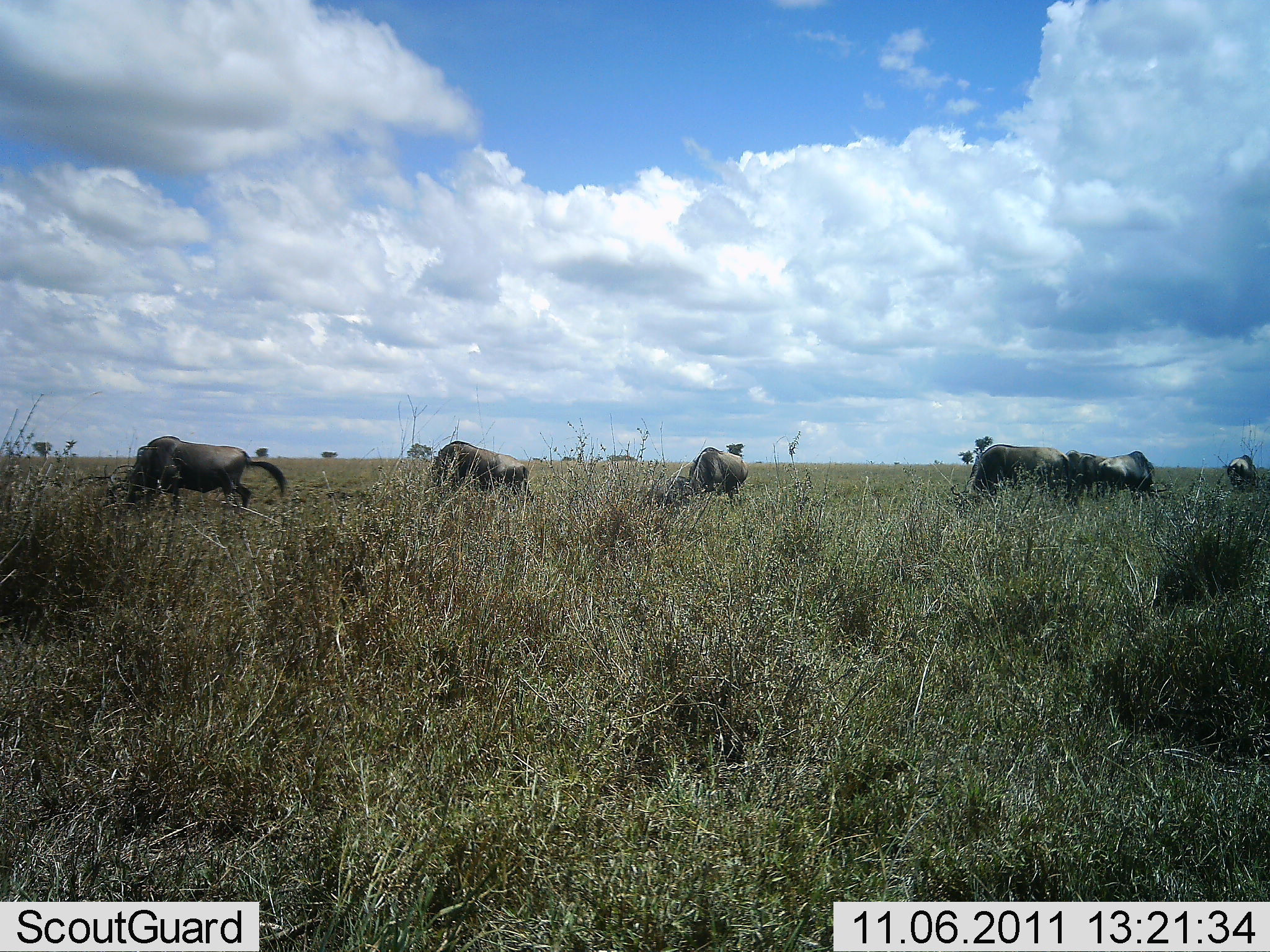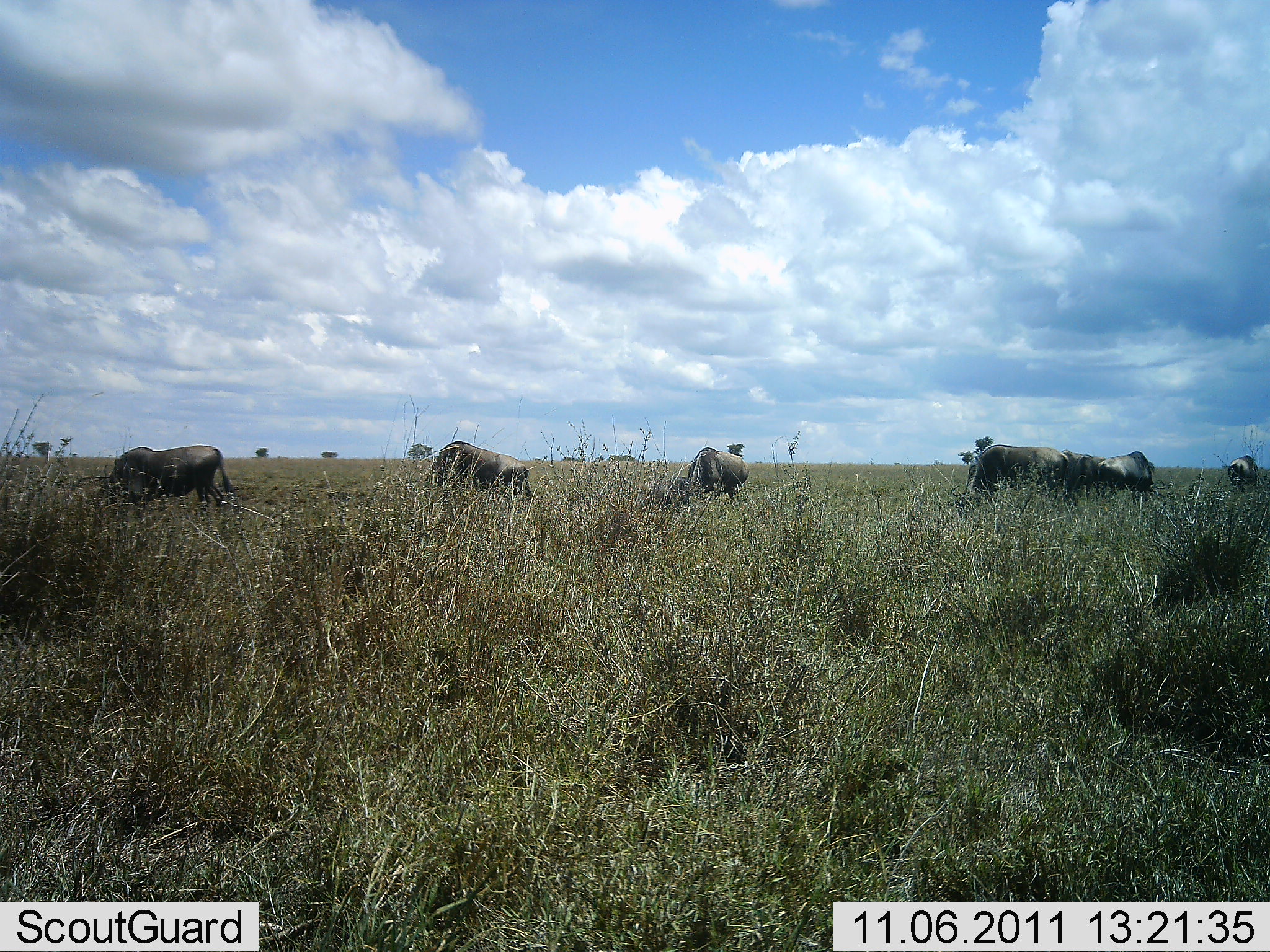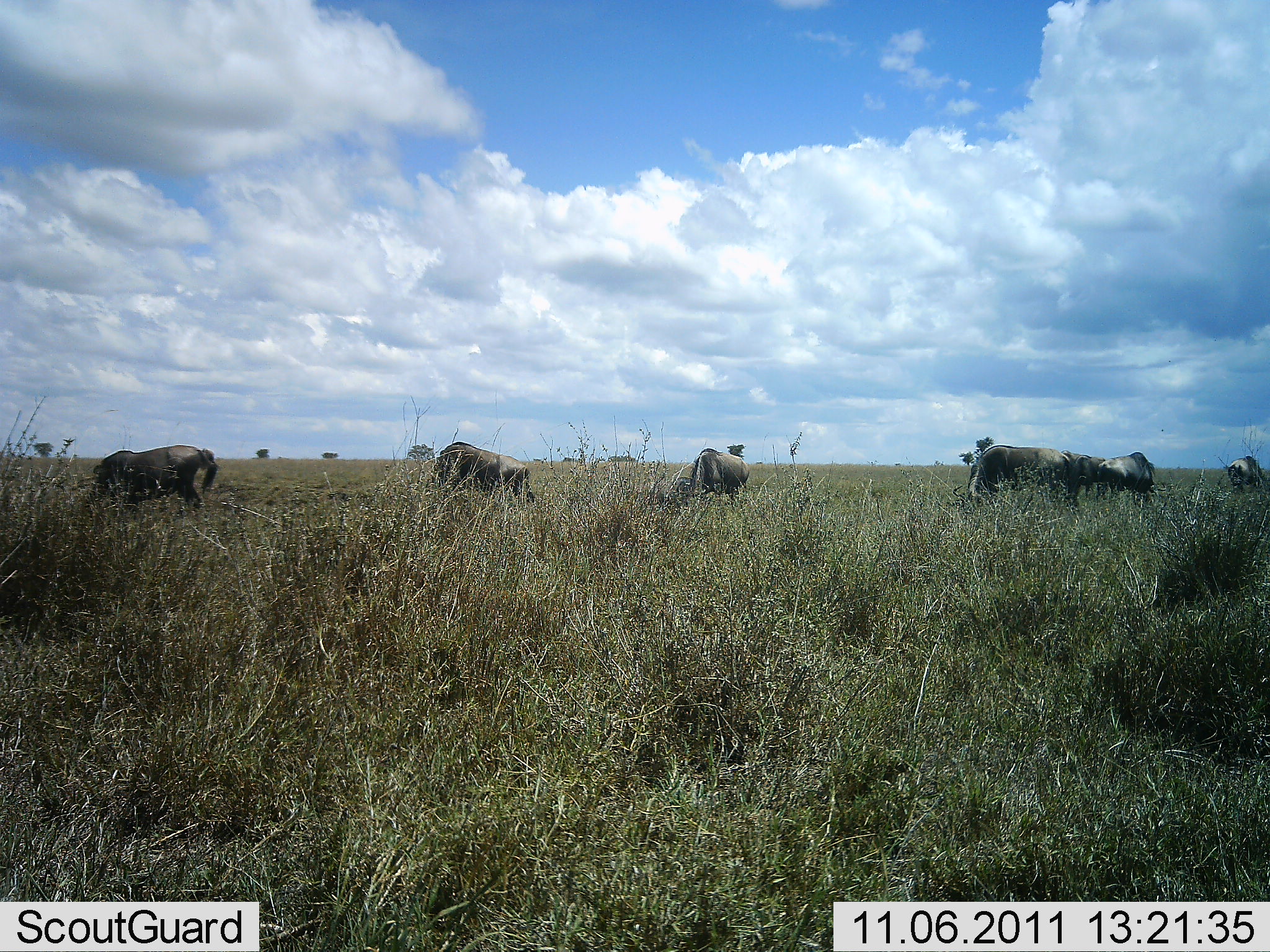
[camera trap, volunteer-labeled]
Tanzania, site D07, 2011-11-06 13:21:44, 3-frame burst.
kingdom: Animalia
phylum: Chordata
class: Mammalia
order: Artiodactyla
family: Bovidae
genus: Connochaetes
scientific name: Connochaetes taurinus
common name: blue wildebeest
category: wildebeest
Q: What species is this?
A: Wildebeest (blue wildebeest) (Connochaetes taurinus).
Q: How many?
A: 6.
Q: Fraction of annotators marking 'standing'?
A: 54%.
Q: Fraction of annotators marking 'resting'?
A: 0%.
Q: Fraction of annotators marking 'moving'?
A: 0%.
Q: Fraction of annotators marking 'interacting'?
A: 0%.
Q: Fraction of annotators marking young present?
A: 0%.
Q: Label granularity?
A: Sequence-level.